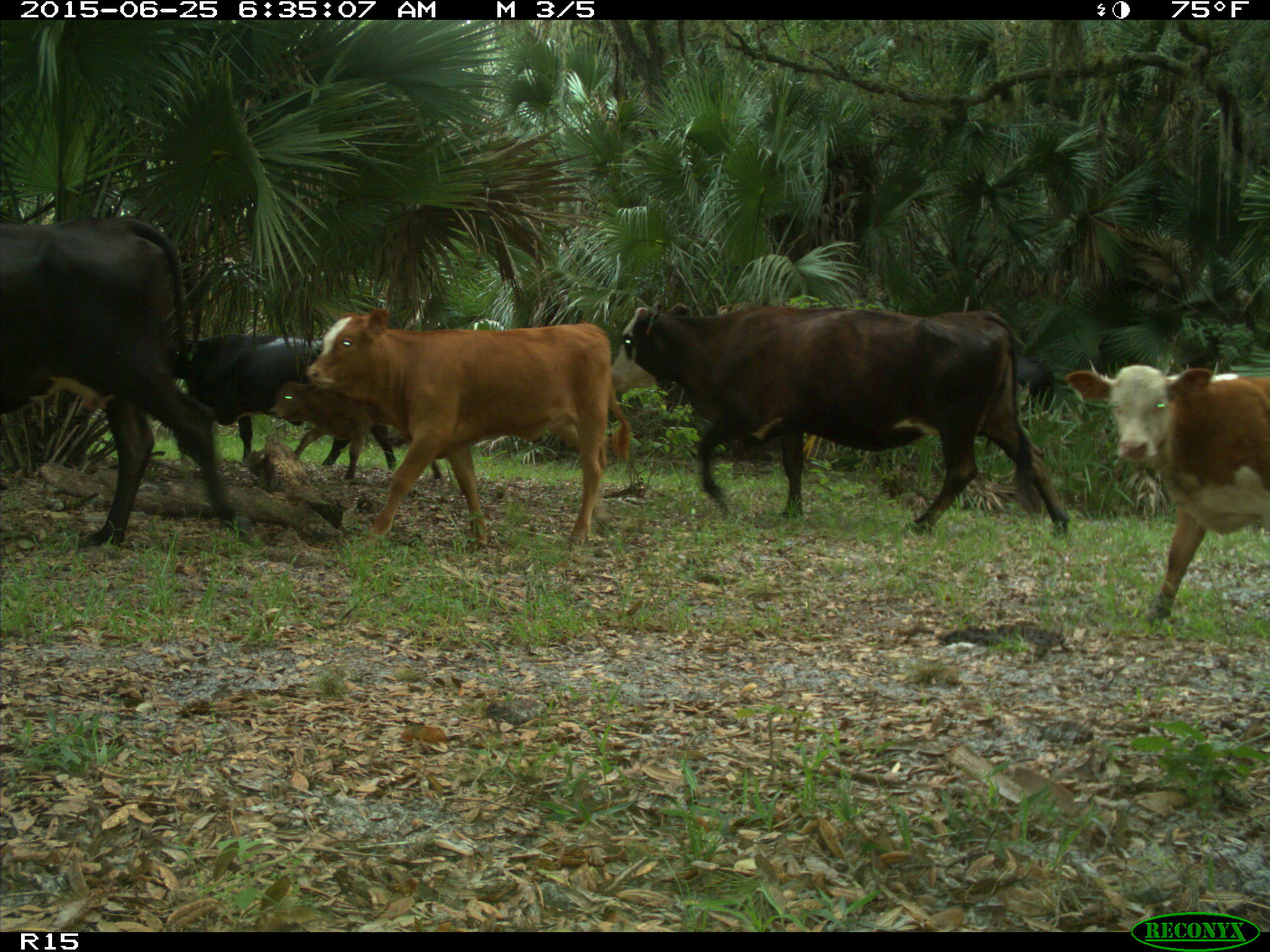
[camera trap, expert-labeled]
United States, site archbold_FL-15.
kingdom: Animalia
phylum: Chordata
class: Mammalia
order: Artiodactyla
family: Bovidae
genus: Bos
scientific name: Bos taurus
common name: domestic cow